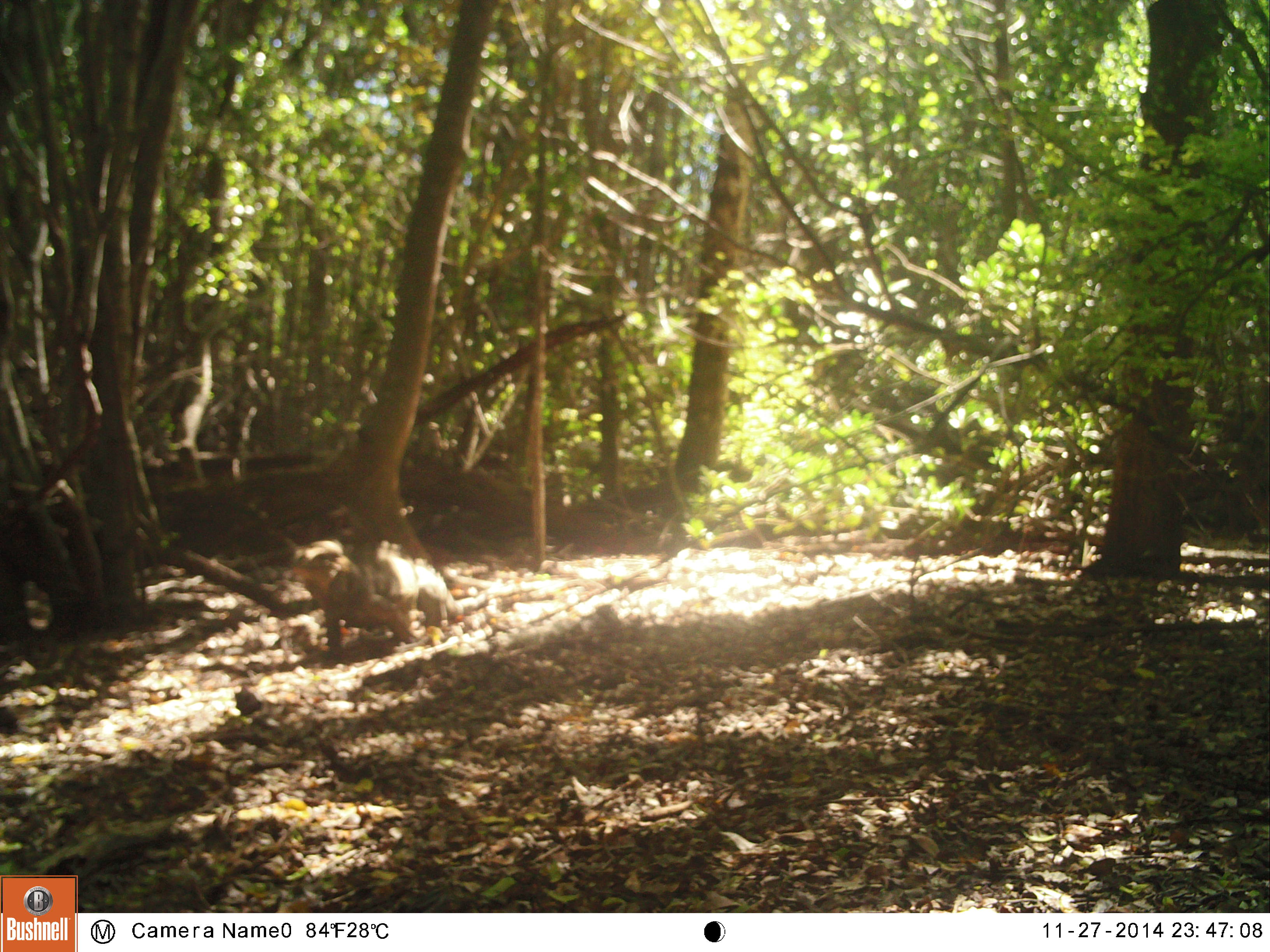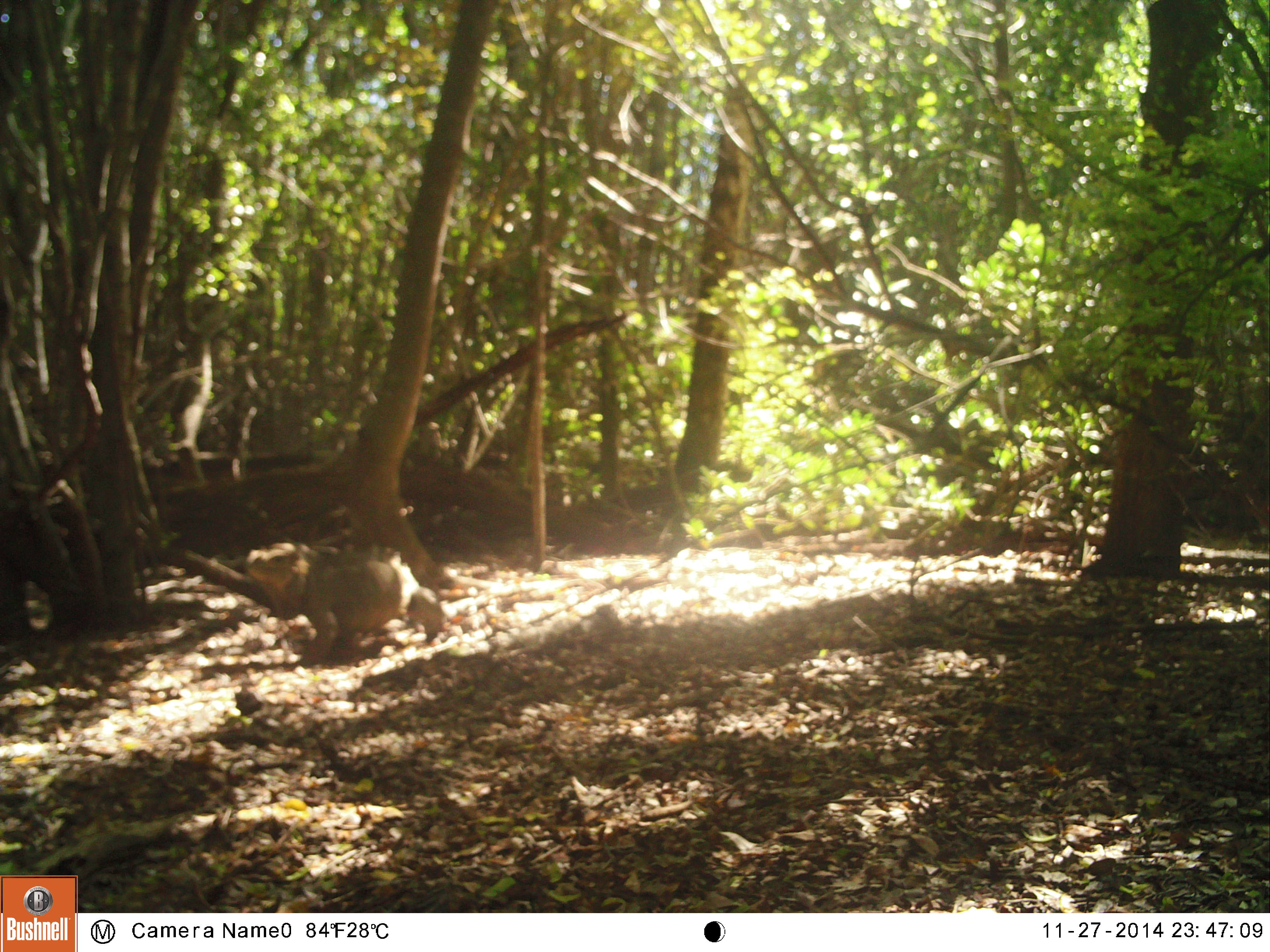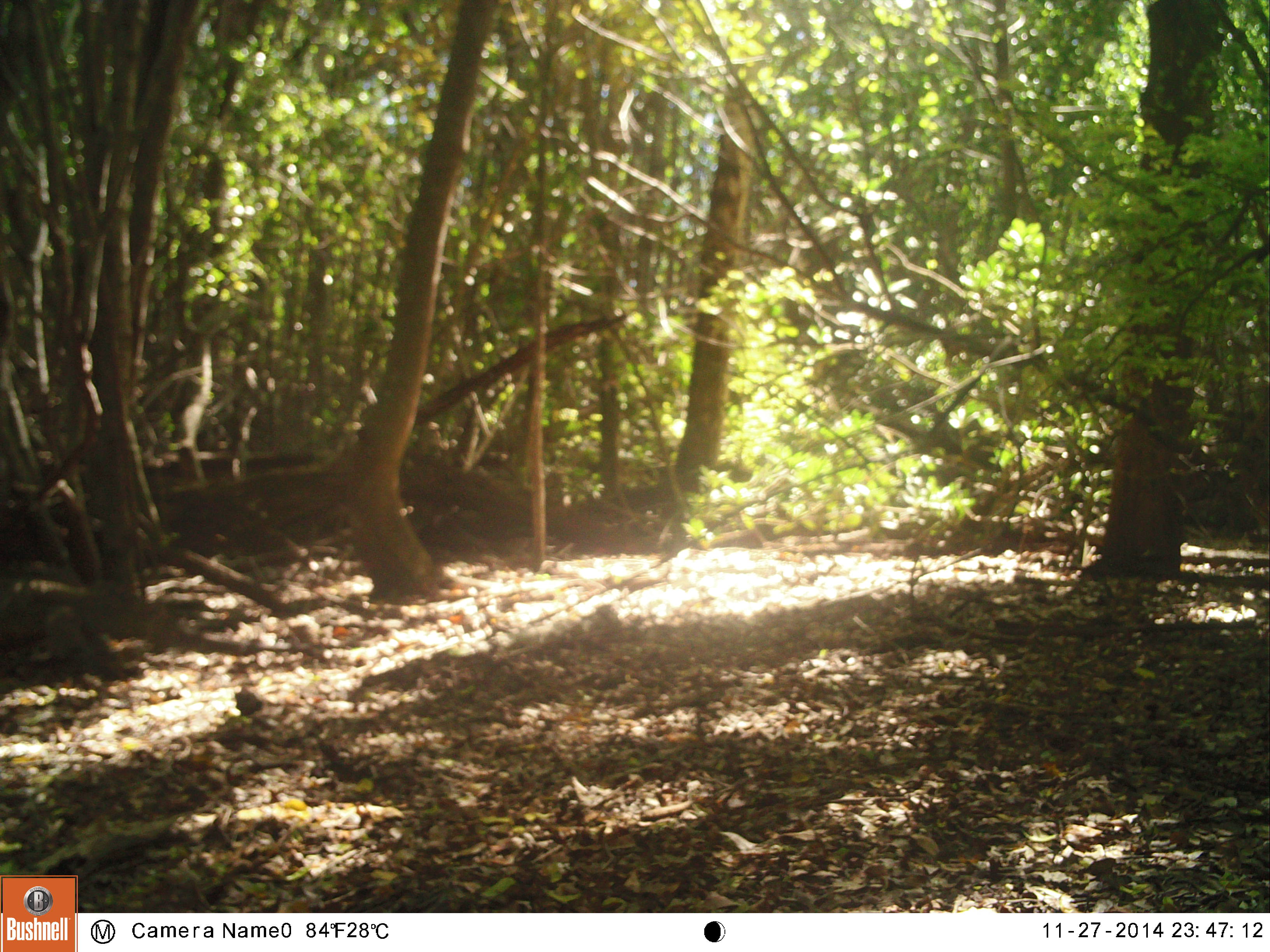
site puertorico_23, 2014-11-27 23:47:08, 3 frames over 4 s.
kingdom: Animalia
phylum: Chordata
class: Reptilia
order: Squamata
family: Iguanidae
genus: Iguana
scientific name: Iguana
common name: typical iguanas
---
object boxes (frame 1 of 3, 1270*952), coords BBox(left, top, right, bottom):
iguana: BBox(289, 539, 494, 654)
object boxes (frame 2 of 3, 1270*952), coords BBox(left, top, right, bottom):
iguana: BBox(235, 541, 442, 662)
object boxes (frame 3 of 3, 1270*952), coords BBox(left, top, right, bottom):
iguana: BBox(0, 562, 182, 672)